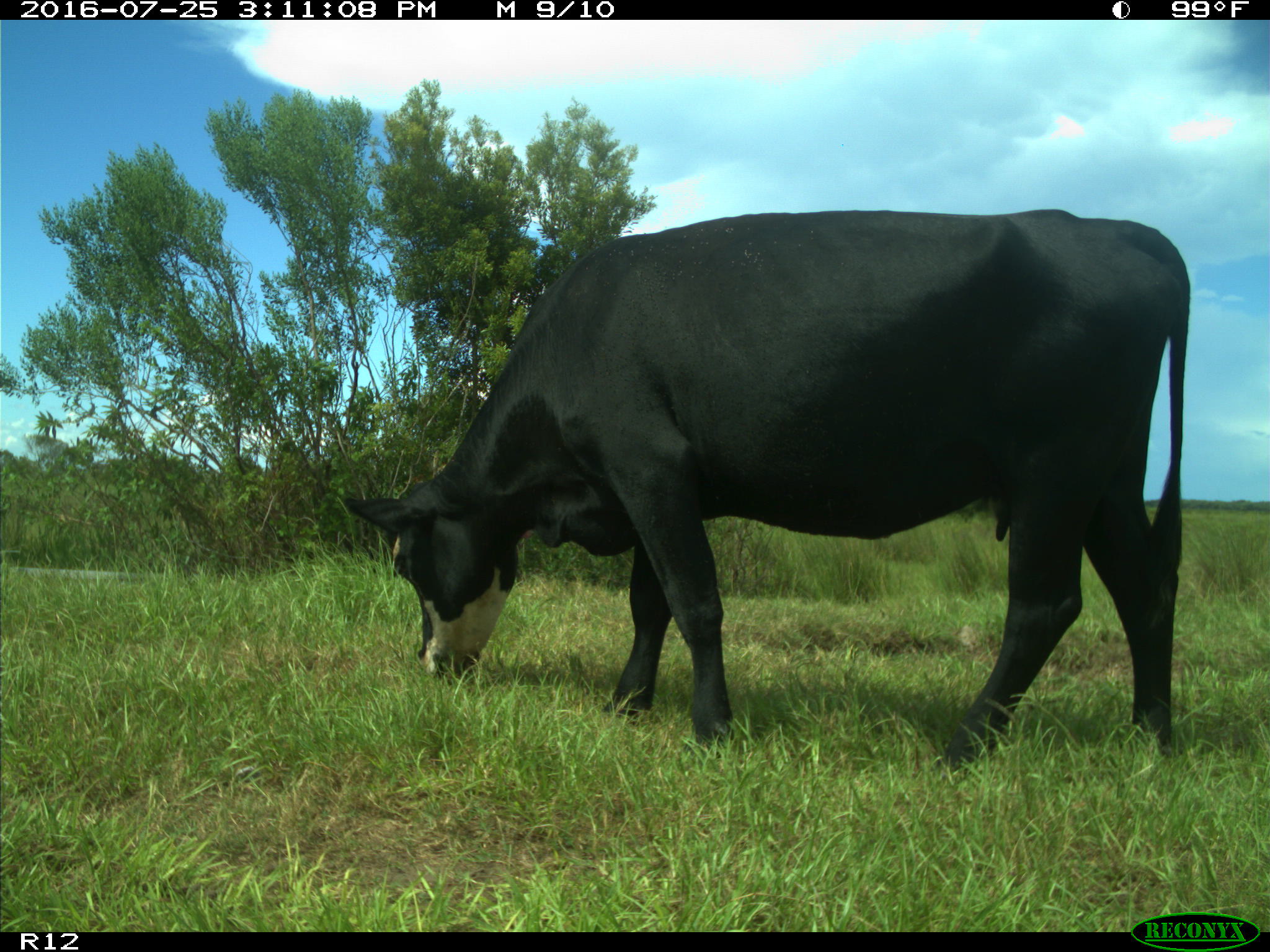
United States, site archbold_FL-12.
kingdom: Animalia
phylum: Chordata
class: Mammalia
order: Artiodactyla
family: Bovidae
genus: Bos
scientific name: Bos taurus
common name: domestic cow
Bos taurus (domestic cow).